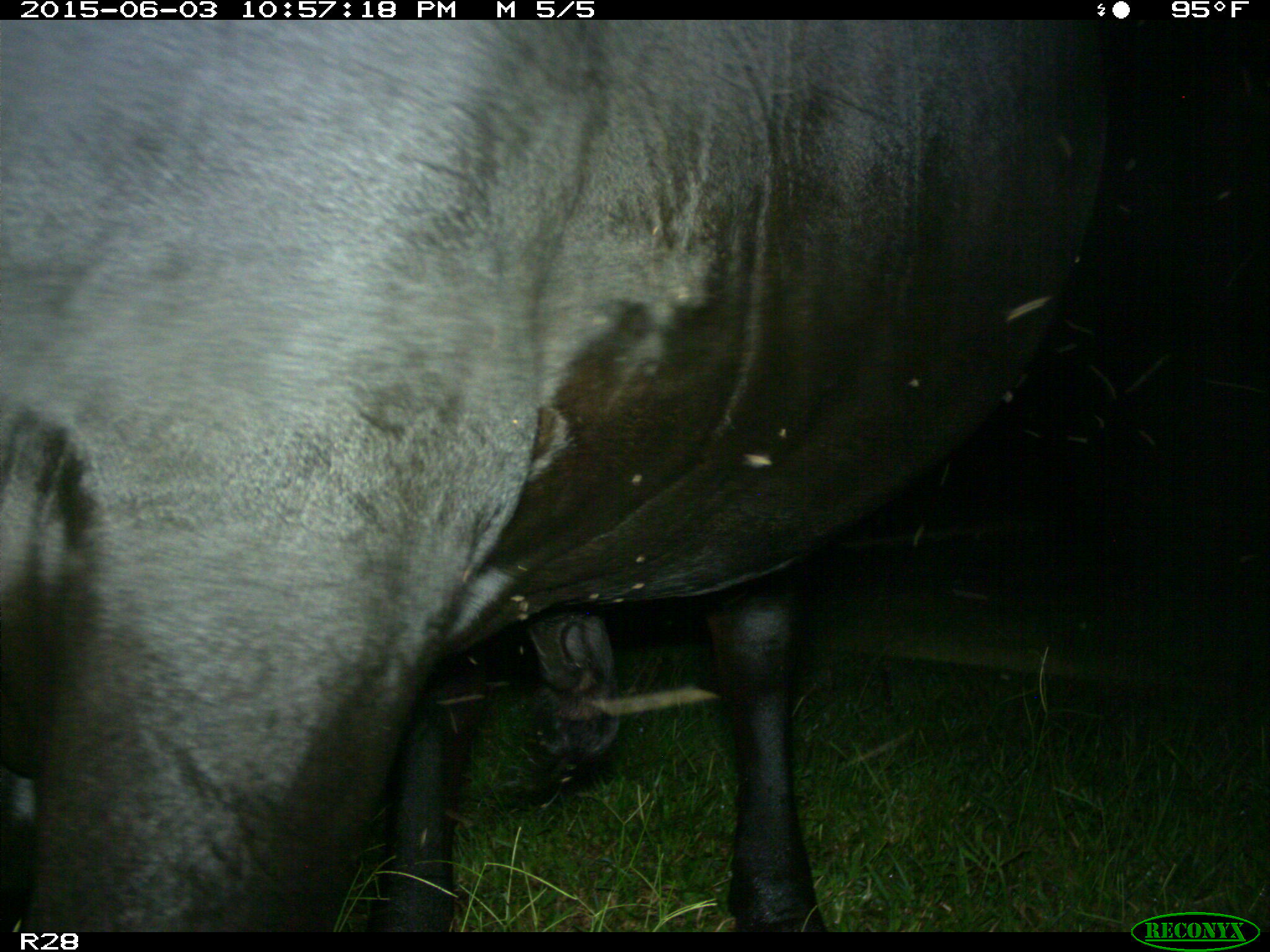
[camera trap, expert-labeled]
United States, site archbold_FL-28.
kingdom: Animalia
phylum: Chordata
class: Mammalia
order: Artiodactyla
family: Bovidae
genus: Bos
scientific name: Bos taurus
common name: domestic cow